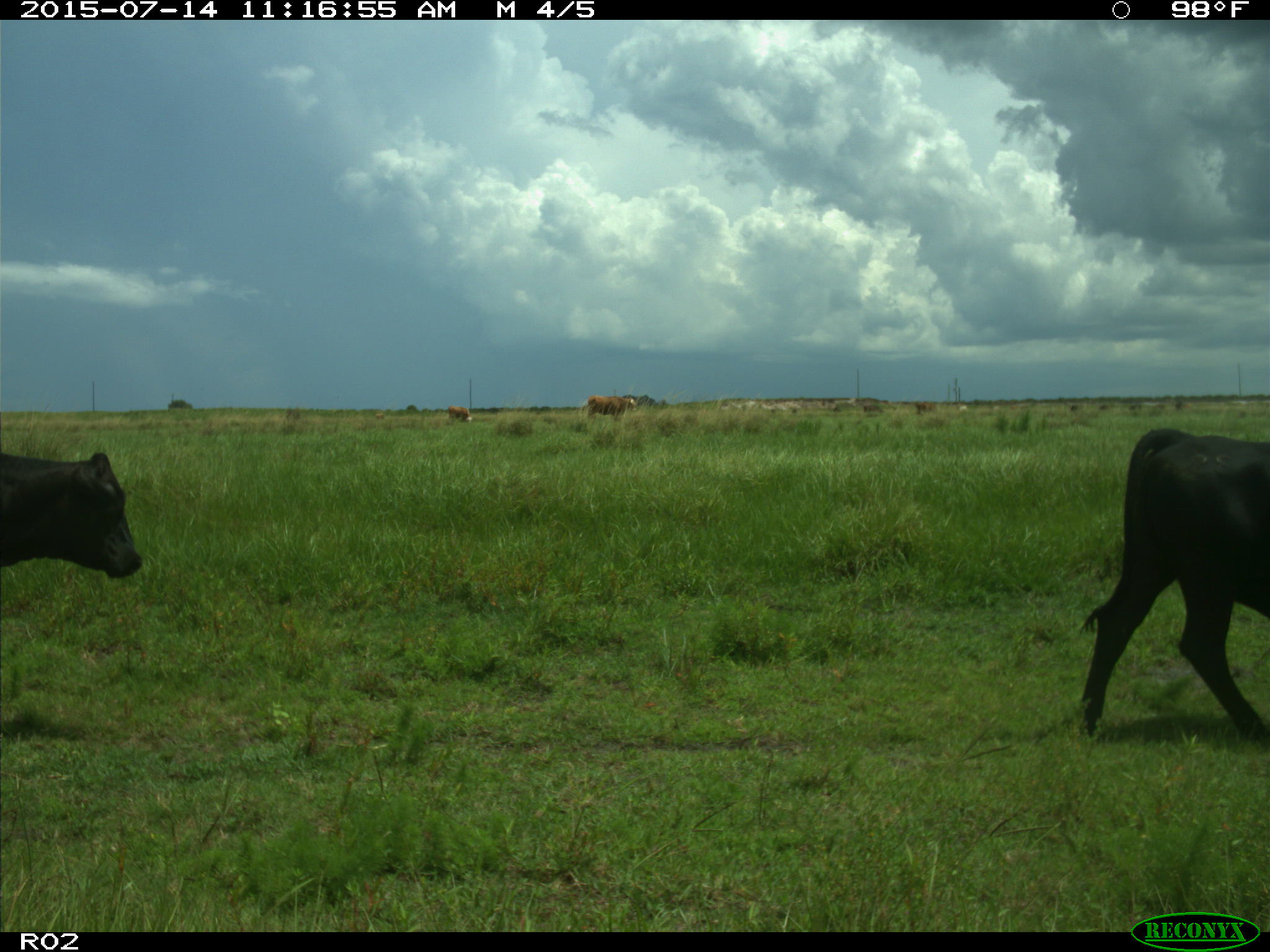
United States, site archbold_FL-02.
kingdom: Animalia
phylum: Chordata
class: Mammalia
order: Artiodactyla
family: Bovidae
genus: Bos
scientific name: Bos taurus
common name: domestic cow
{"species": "Bos taurus (domestic cow)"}